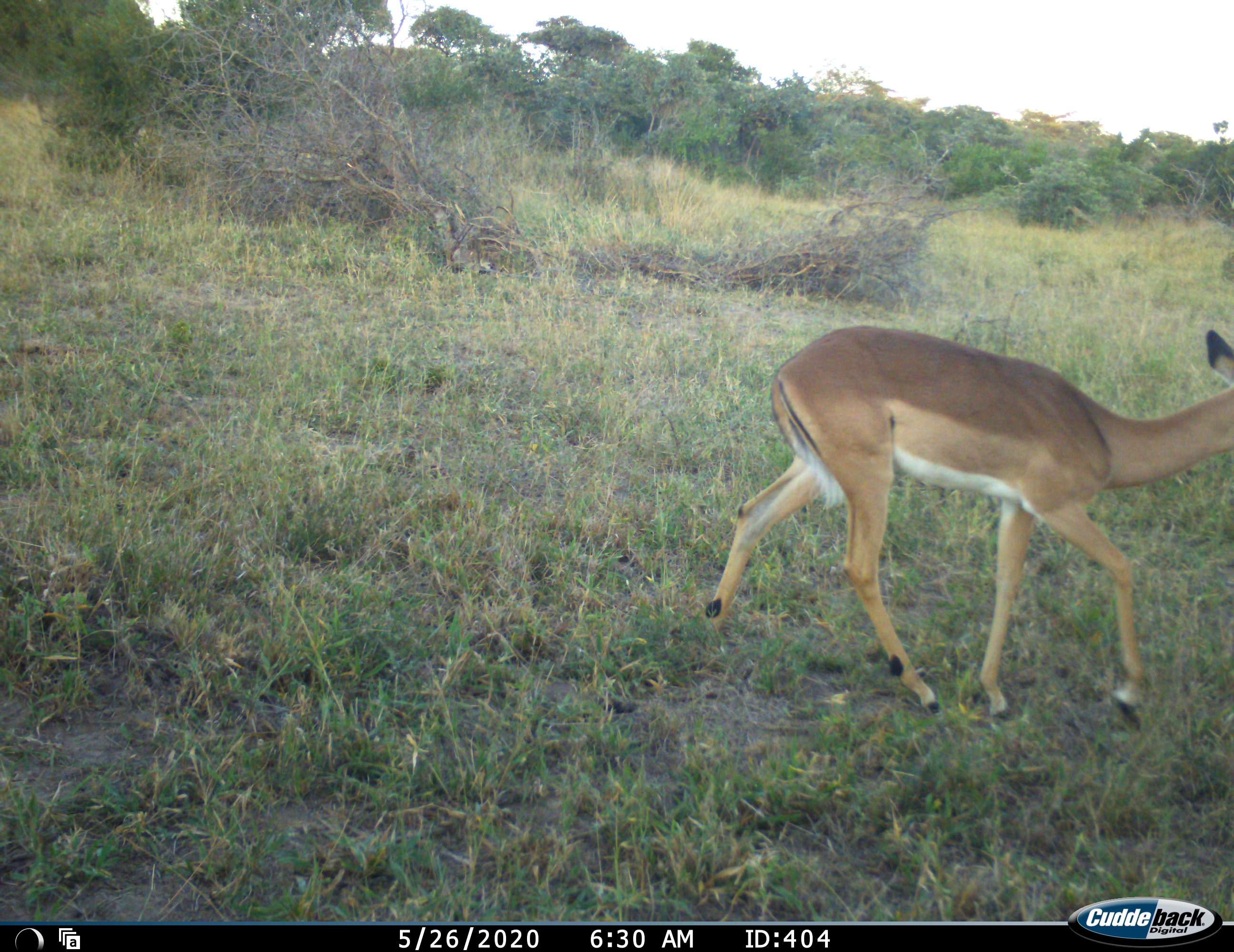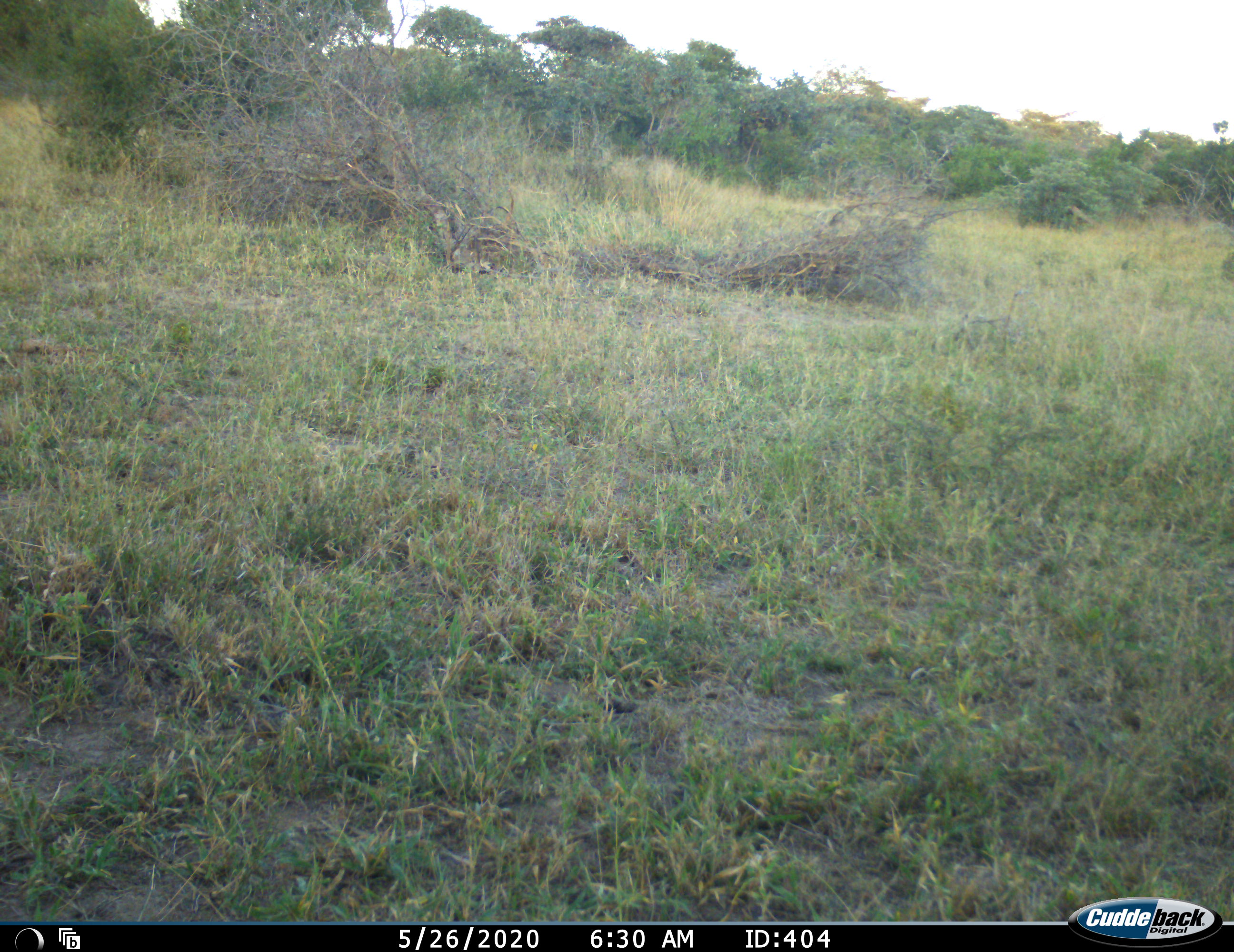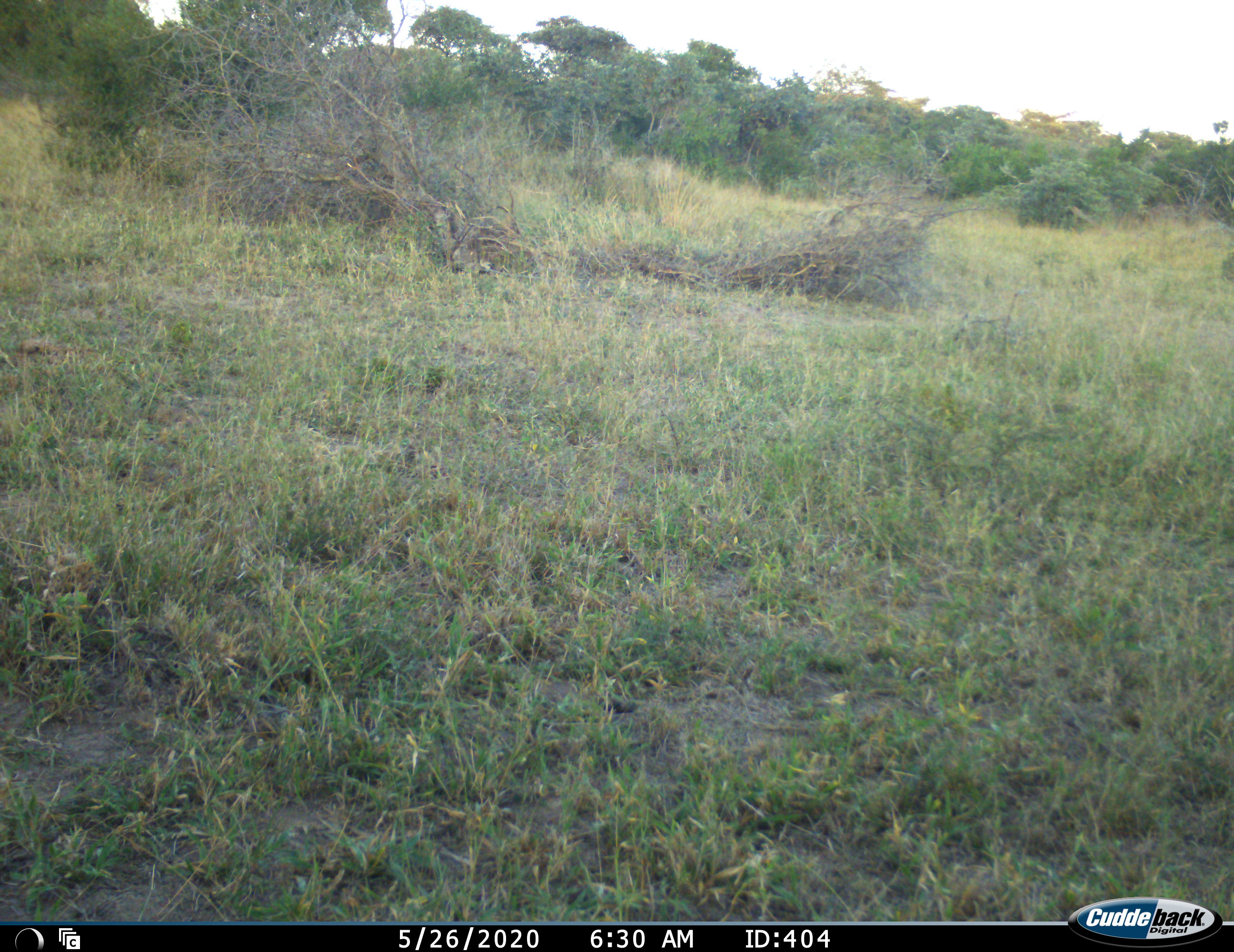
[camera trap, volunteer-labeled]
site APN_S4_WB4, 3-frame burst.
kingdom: Animalia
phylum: Chordata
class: Mammalia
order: Artiodactyla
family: Bovidae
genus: Aepyceros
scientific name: Aepyceros melampus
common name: impala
Impala (Aepyceros melampus), count 1. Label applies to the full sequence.